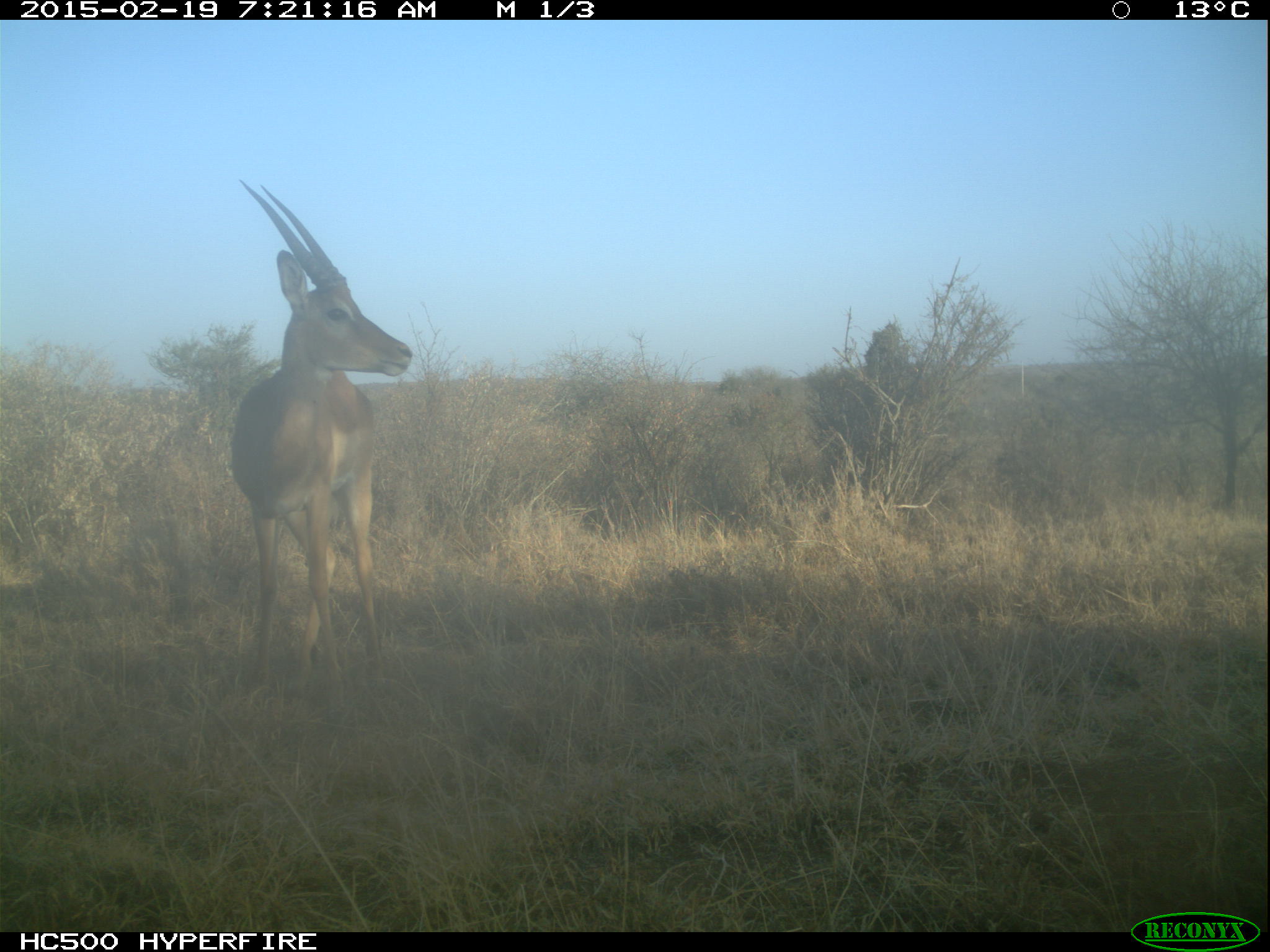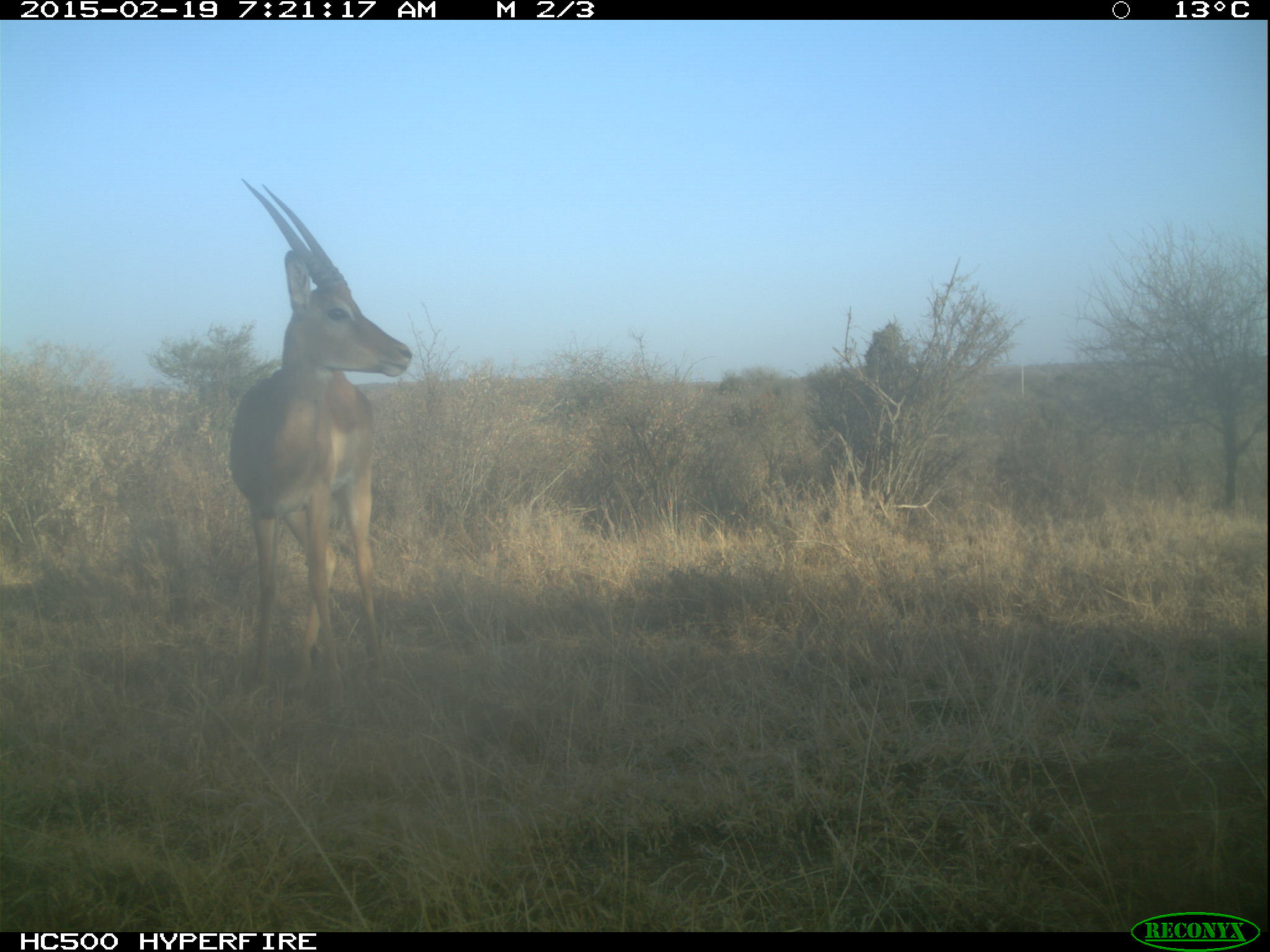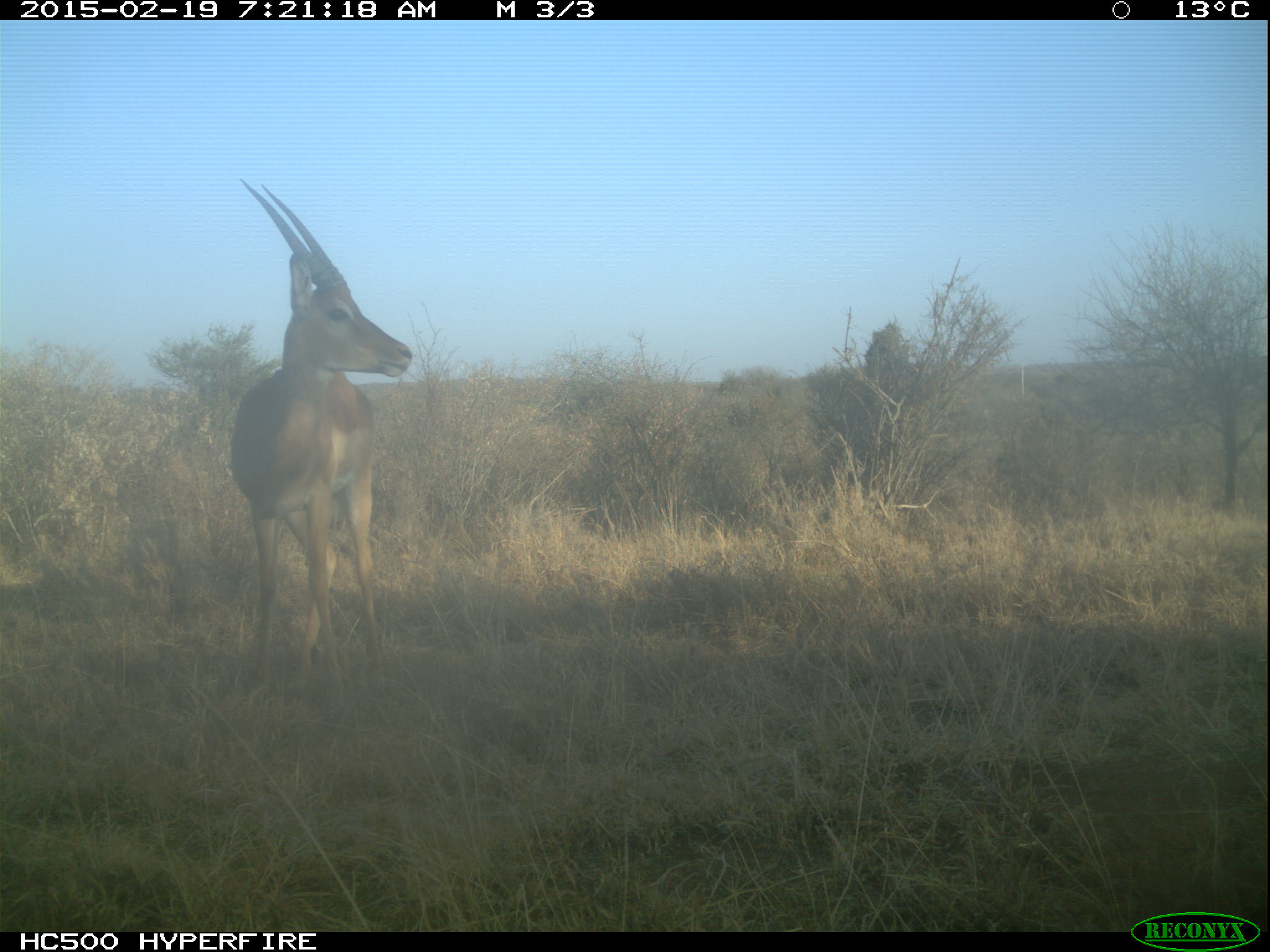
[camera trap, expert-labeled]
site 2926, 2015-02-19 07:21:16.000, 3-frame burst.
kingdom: Animalia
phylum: Chordata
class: Mammalia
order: Artiodactyla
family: Bovidae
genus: Aepyceros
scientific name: Aepyceros melampus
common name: impala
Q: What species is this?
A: Aepyceros melampus (impala).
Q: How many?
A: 1.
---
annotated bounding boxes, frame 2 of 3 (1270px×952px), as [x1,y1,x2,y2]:
aepyceros melampus: [221,178,411,722]